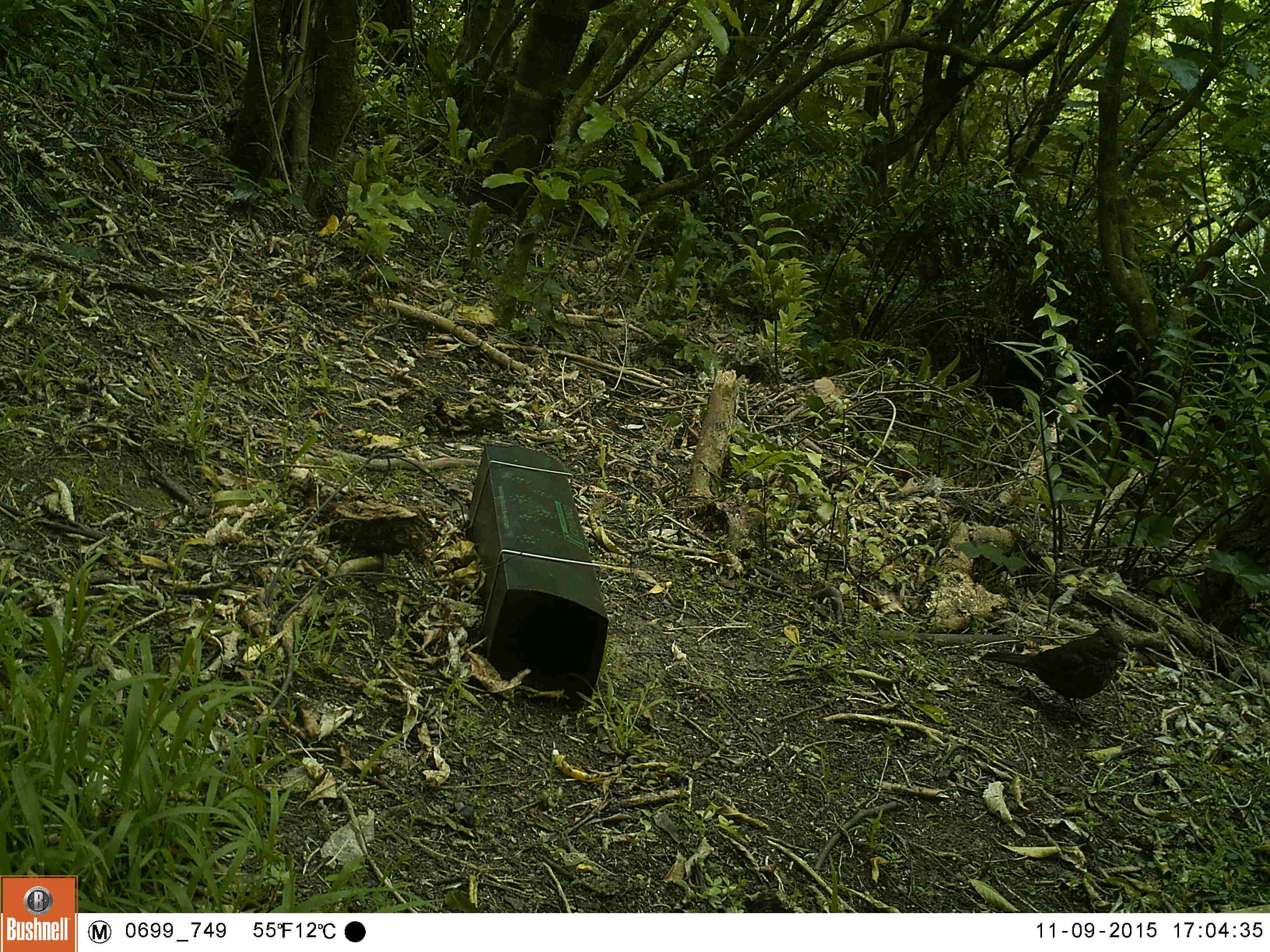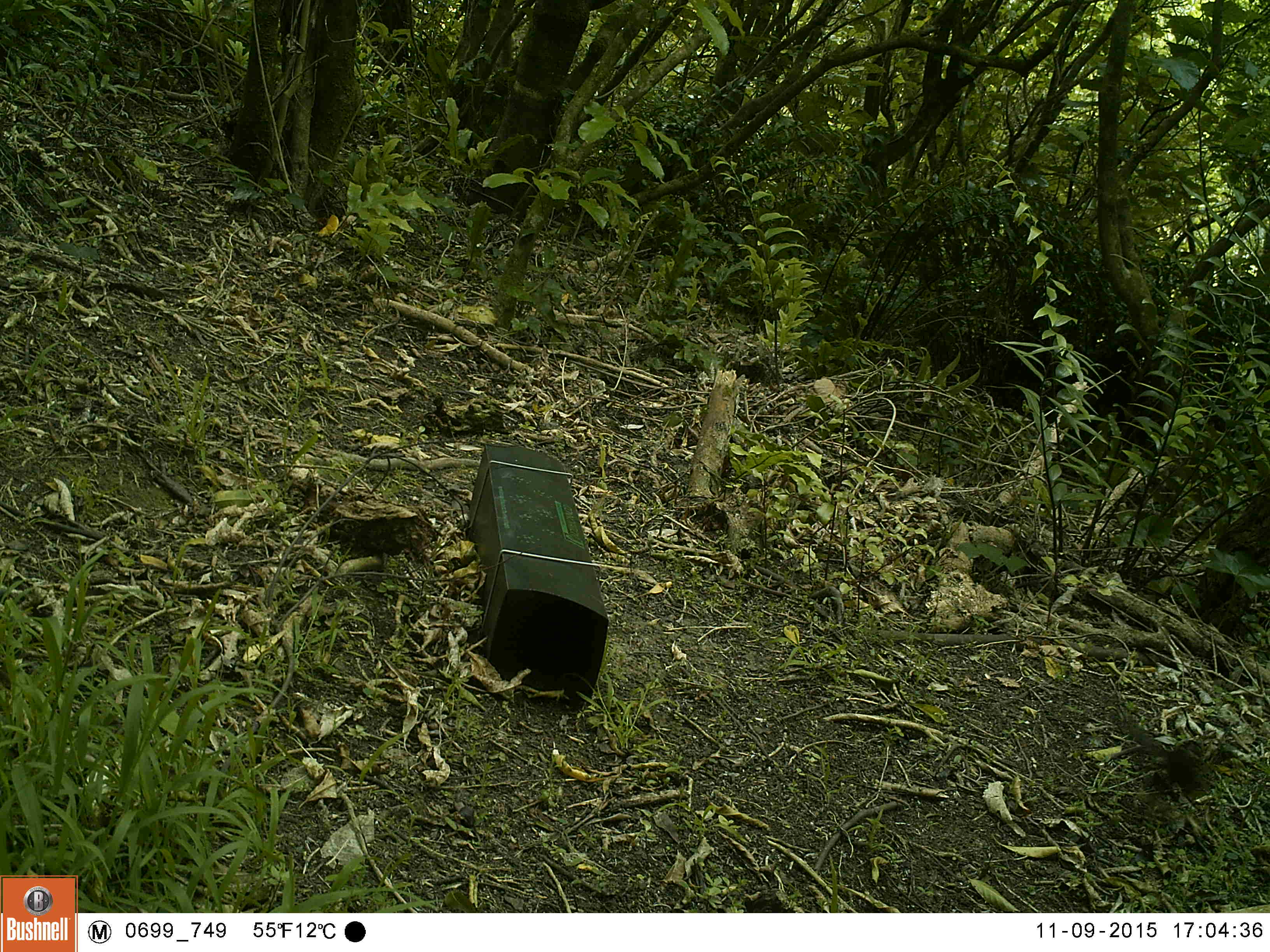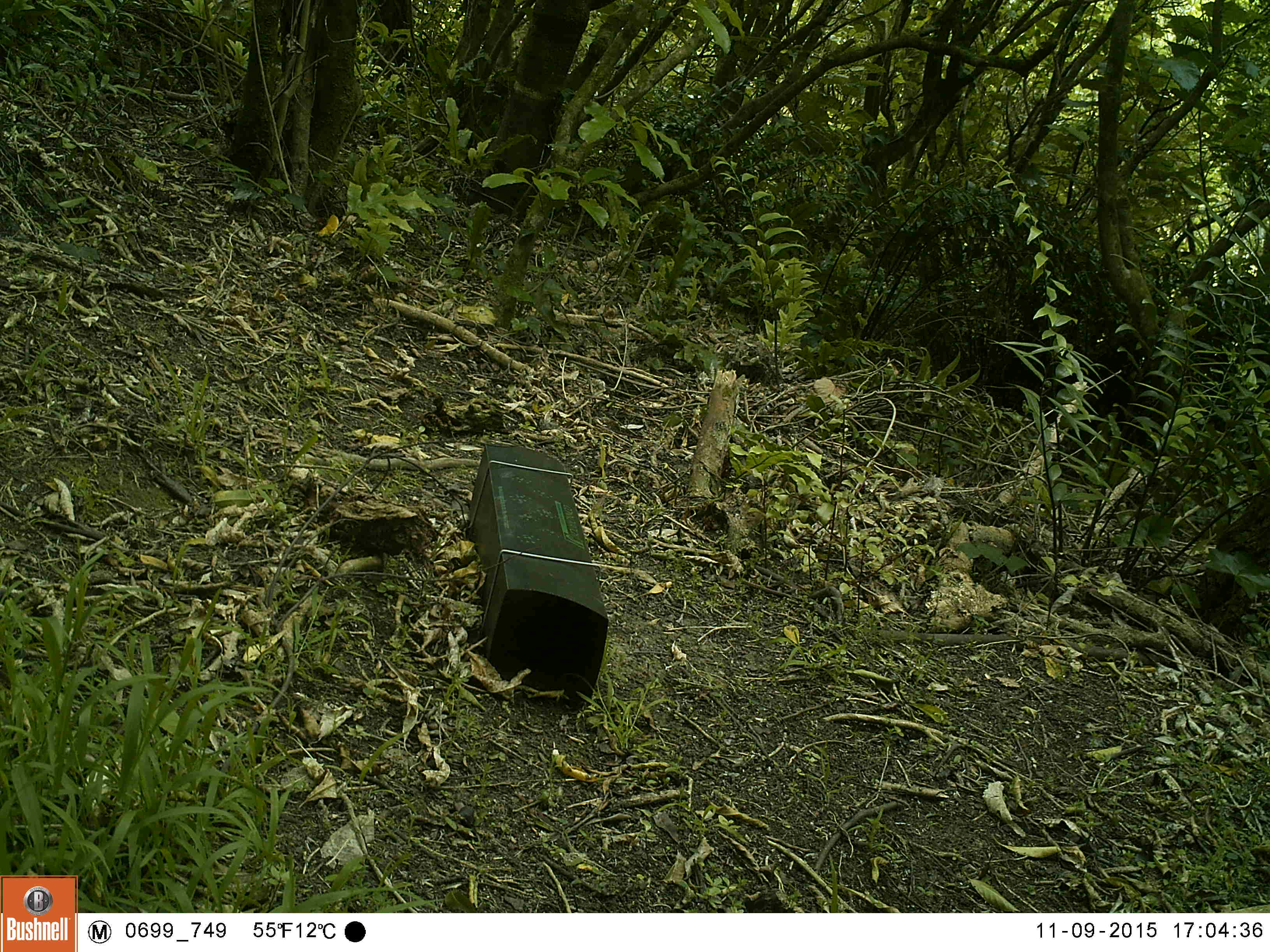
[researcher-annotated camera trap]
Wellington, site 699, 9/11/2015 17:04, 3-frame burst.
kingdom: Animalia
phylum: Chordata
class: Aves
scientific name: Aves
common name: bird